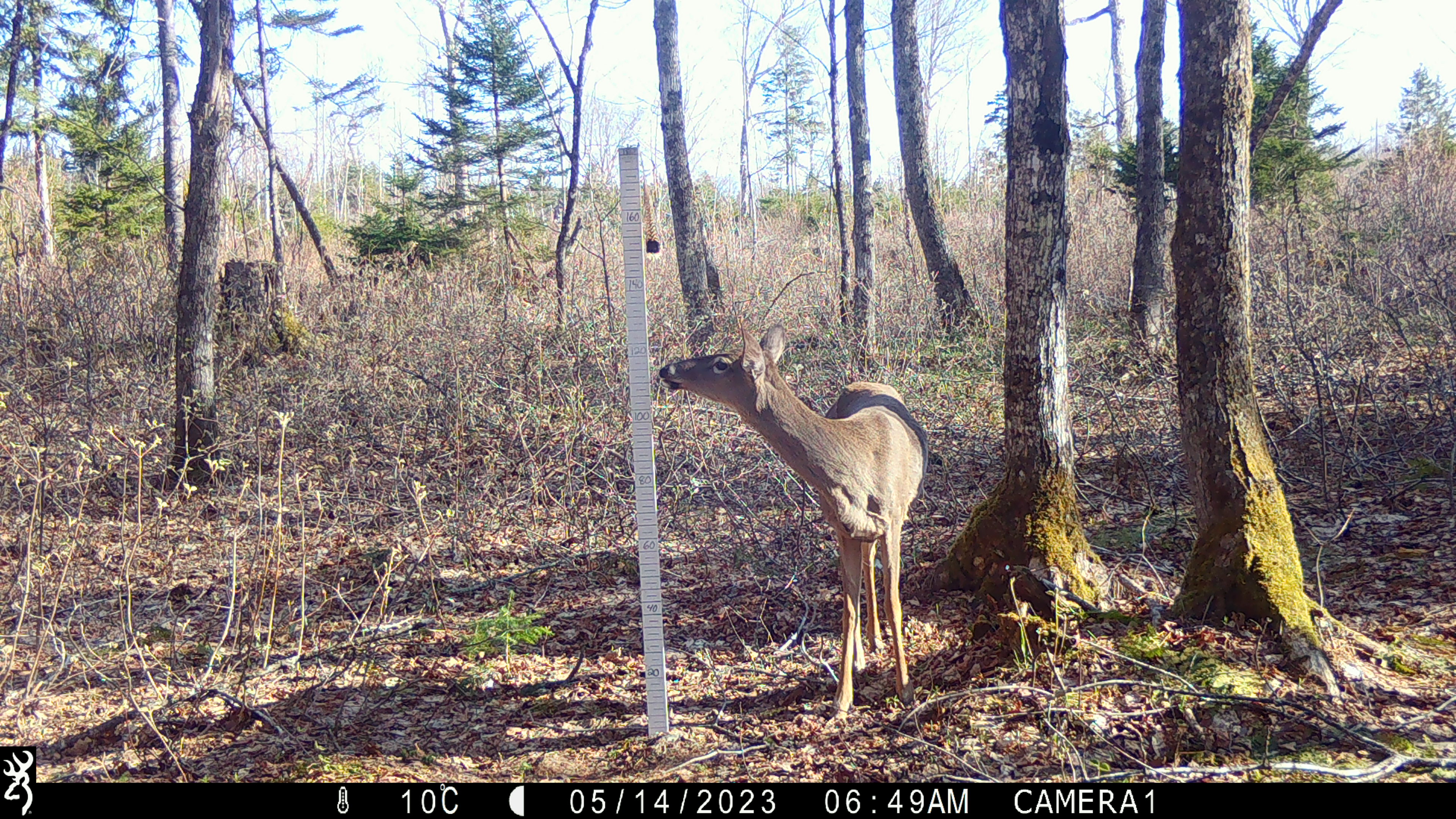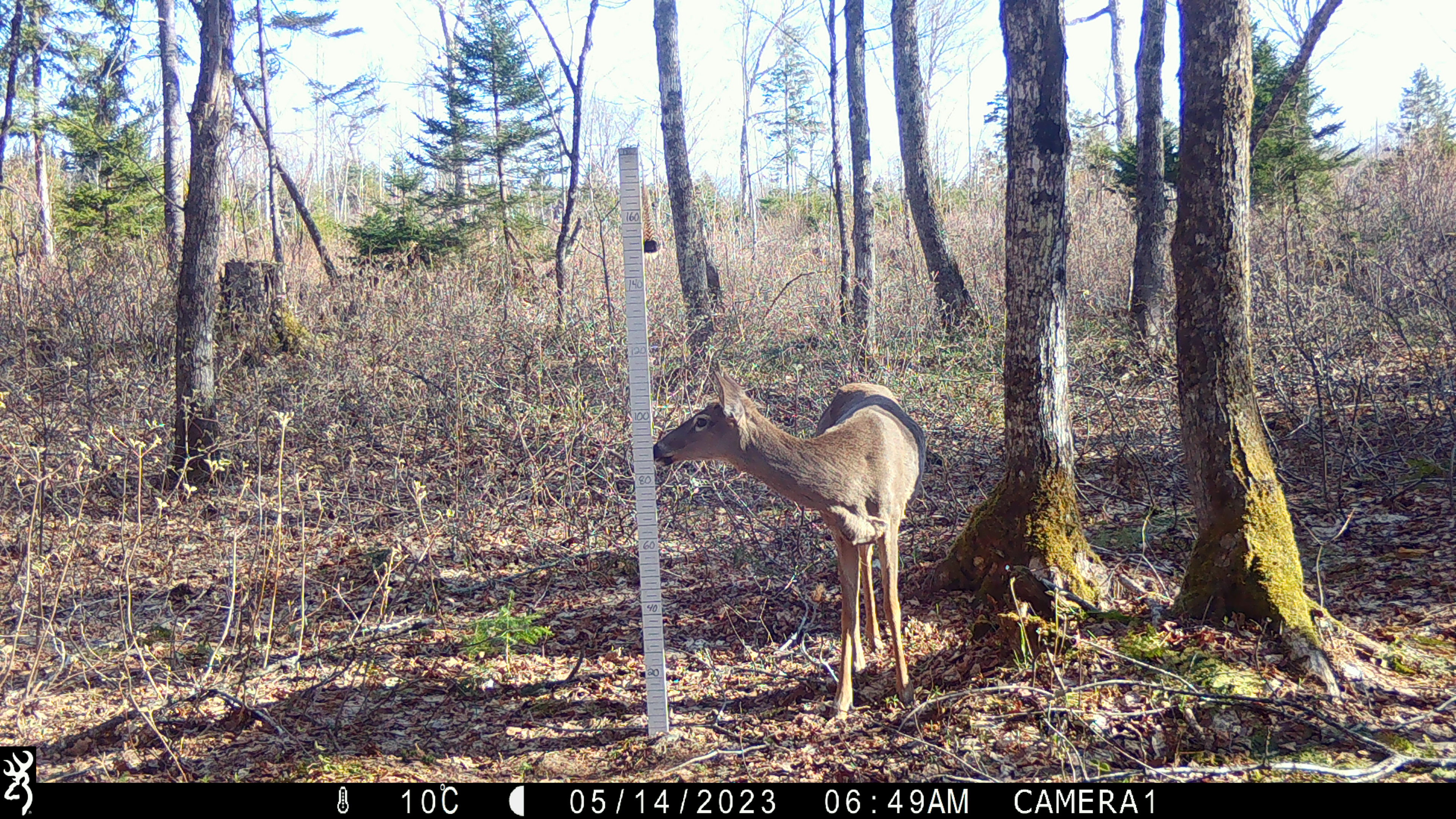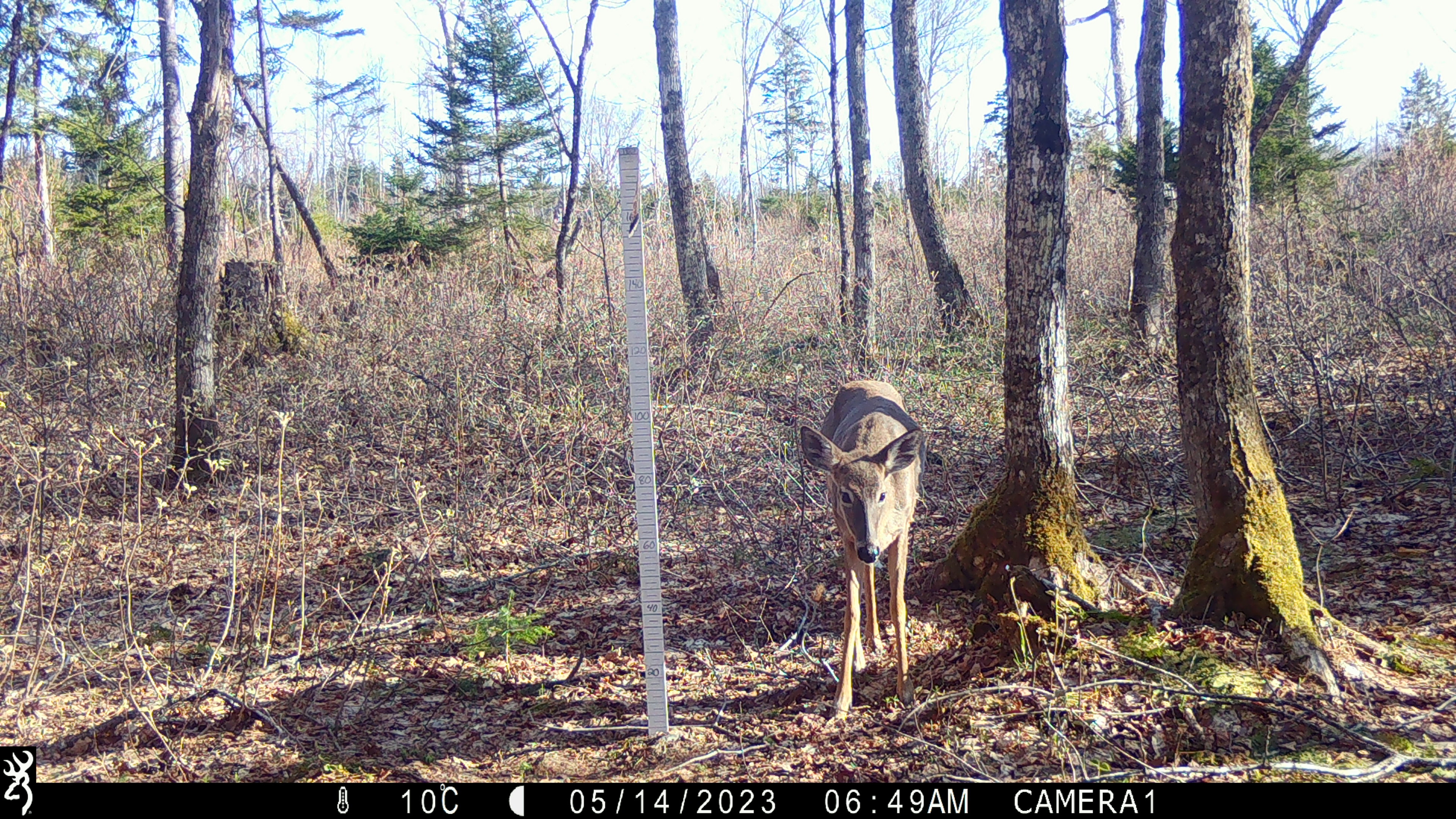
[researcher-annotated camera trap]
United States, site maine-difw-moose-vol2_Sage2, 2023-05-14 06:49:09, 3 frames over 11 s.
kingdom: Animalia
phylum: Chordata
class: Mammalia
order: Artiodactyla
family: Cervidae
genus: Odocoileus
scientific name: Odocoileus virginianus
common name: white-tailed deer